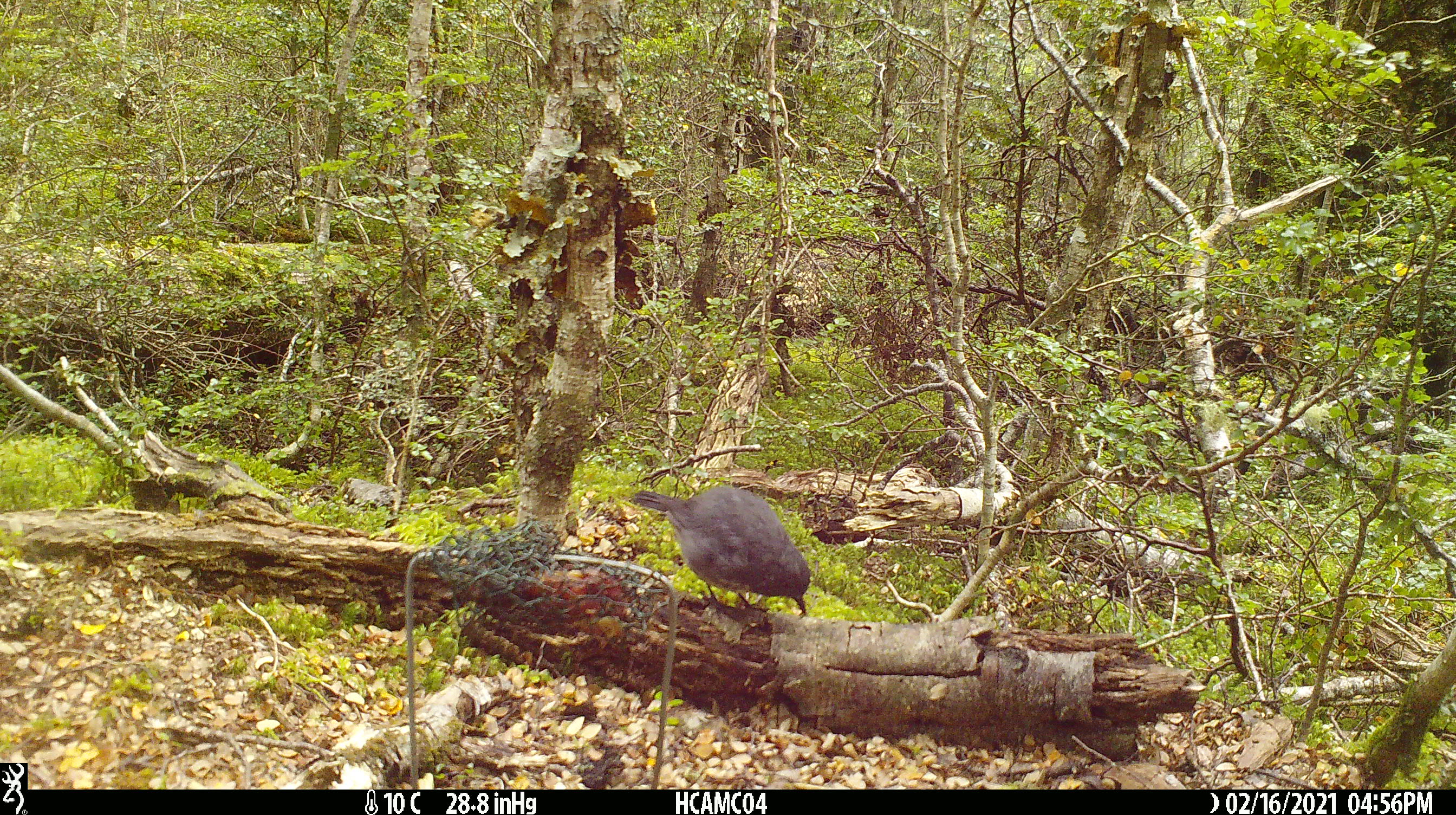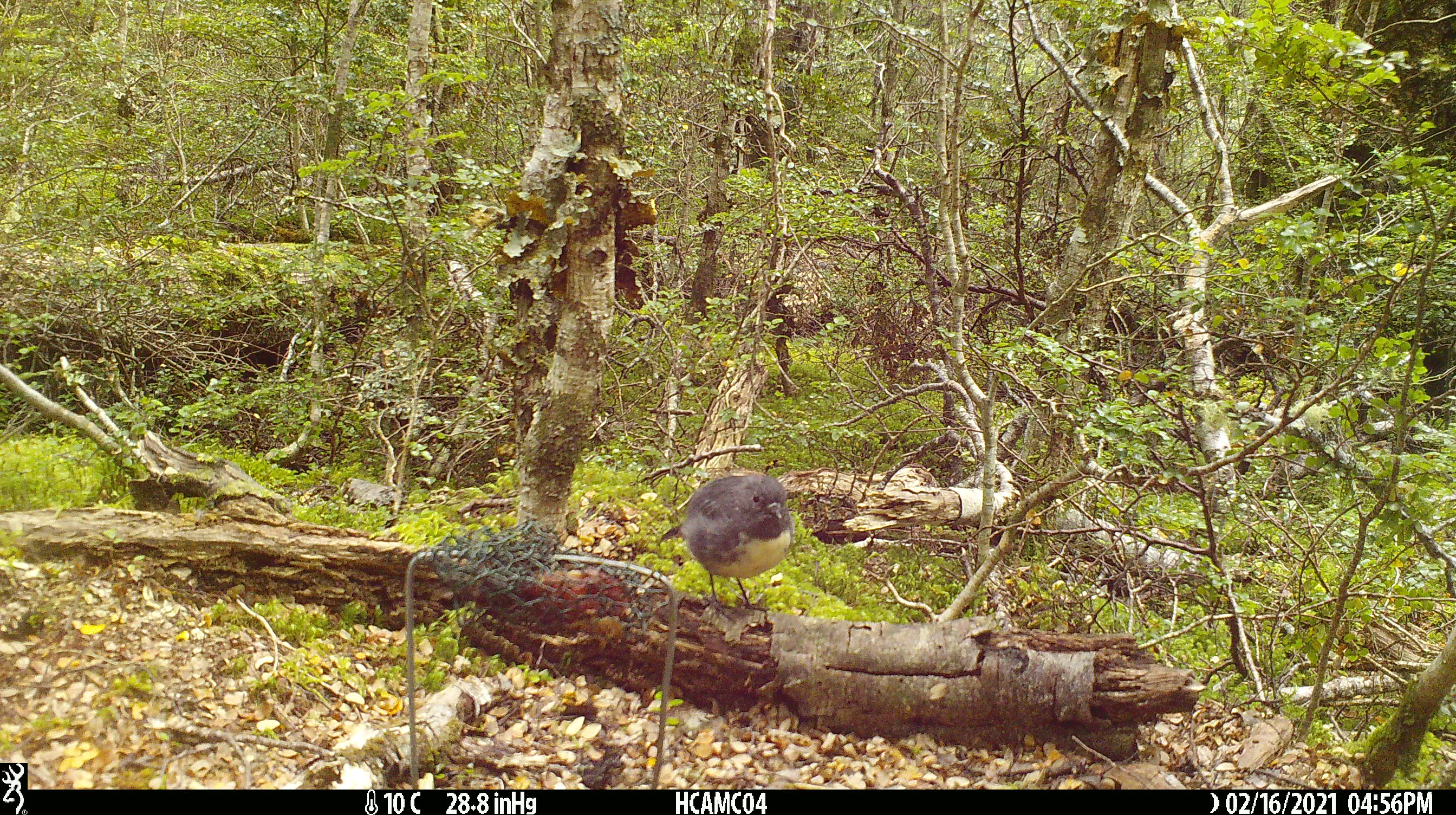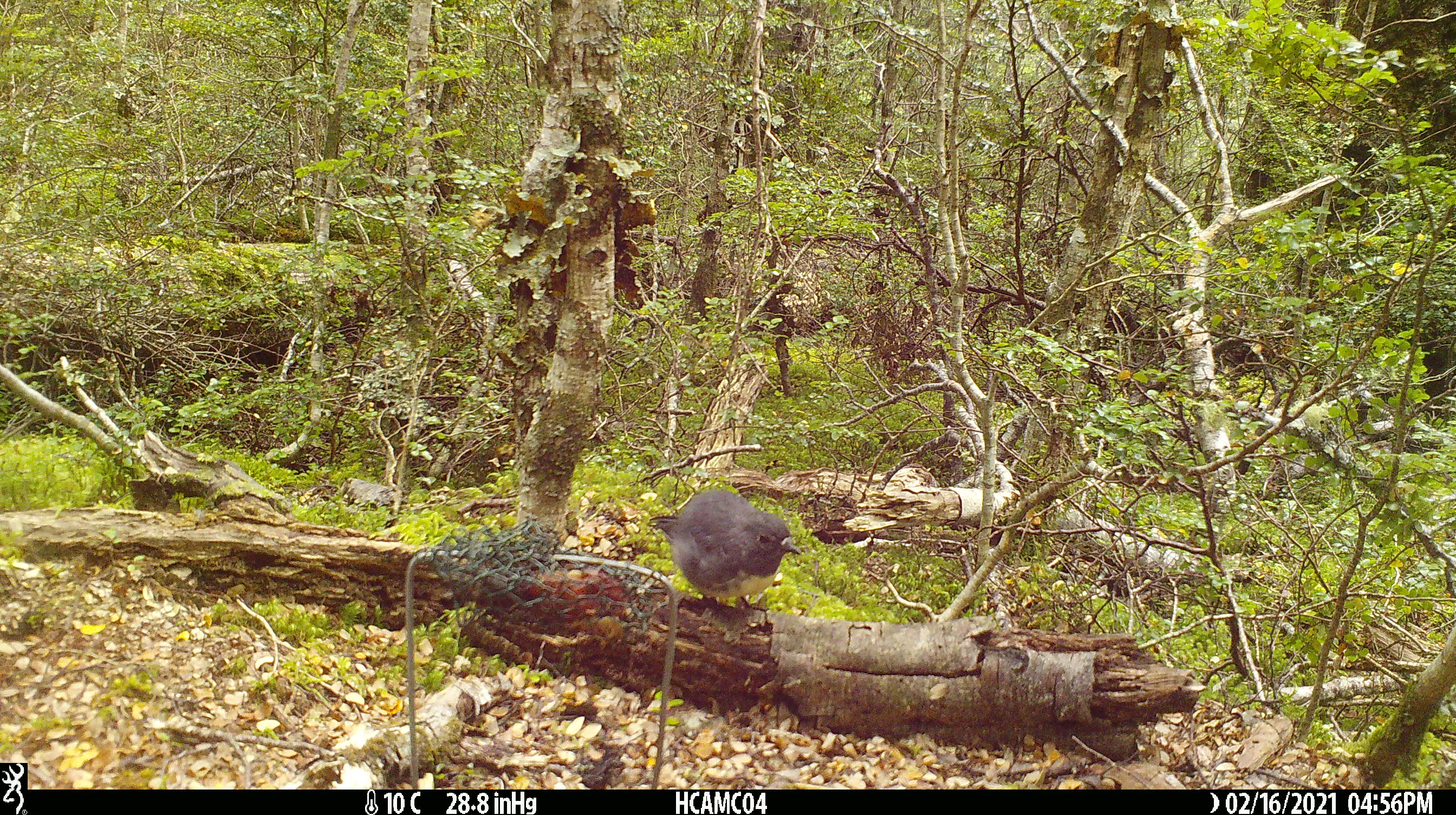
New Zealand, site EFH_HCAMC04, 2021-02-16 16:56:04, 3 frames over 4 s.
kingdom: Animalia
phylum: Chordata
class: Aves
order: Passeriformes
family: Petroicidae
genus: Petroica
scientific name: Petroica australis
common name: new zealand robin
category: robin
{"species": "robin (new zealand robin) (Petroica australis)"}